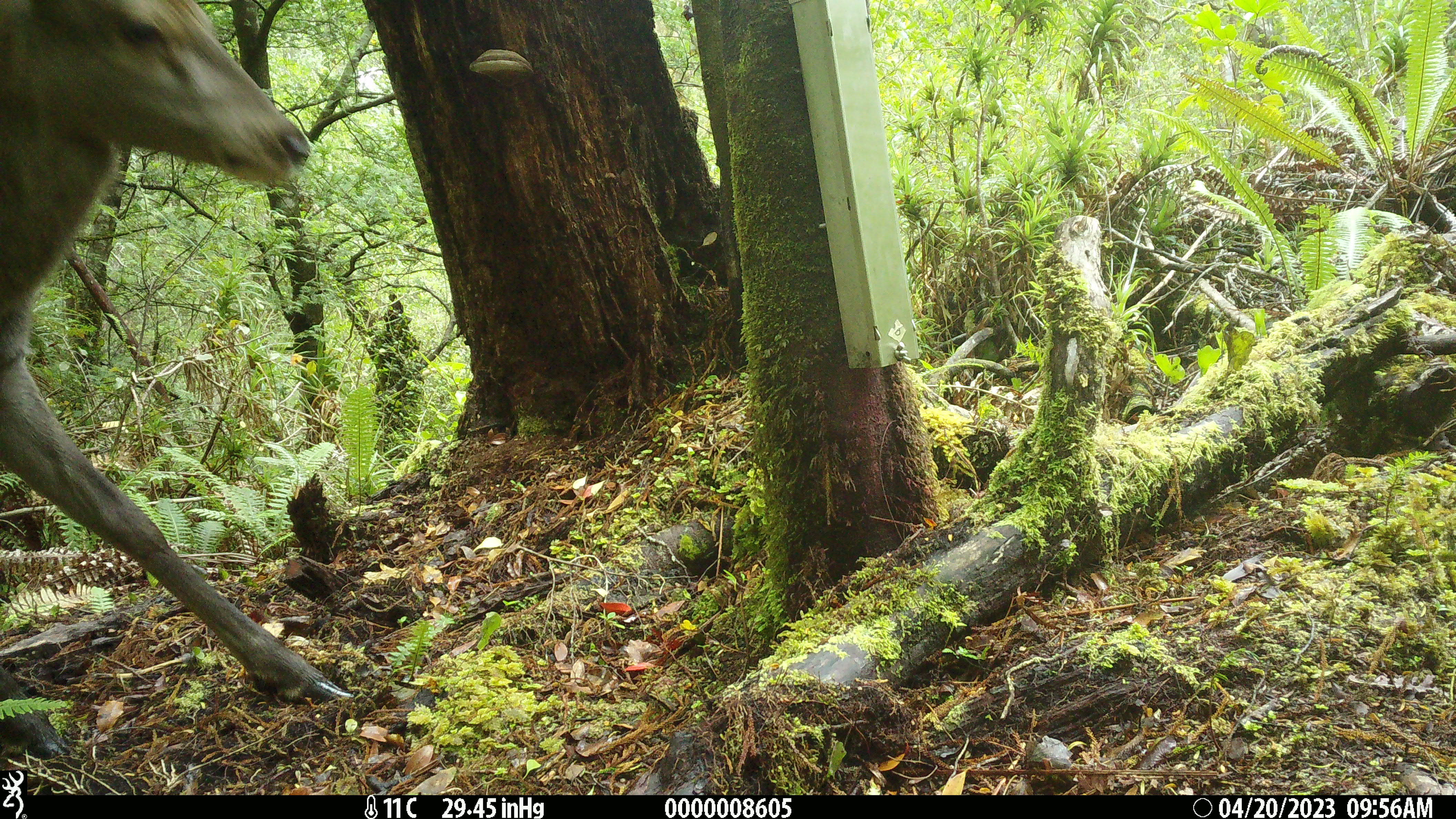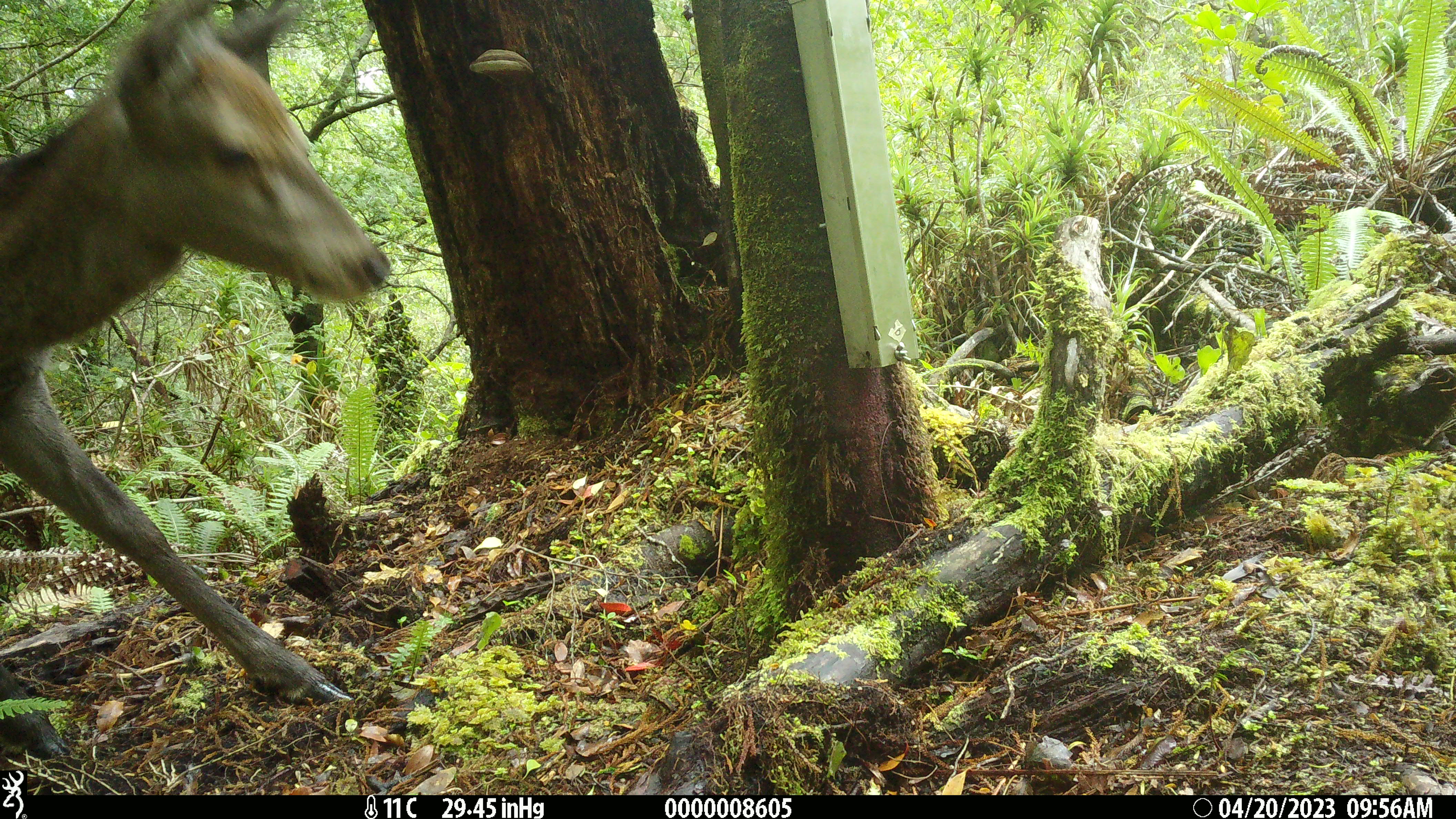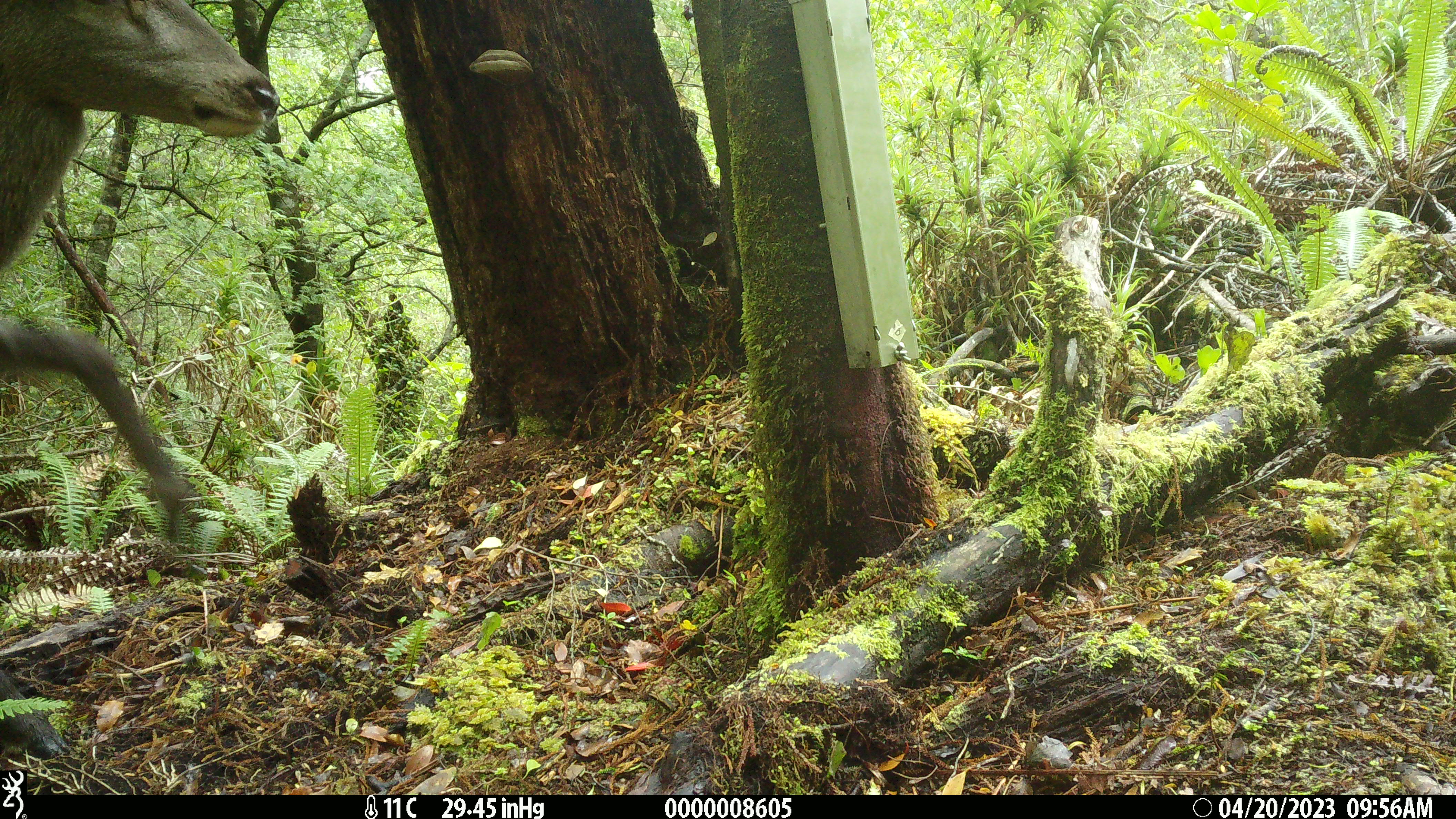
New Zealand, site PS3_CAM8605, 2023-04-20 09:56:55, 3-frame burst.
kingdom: Animalia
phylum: Chordata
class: Mammalia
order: Artiodactyla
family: Cervidae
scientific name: Cervidae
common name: deer